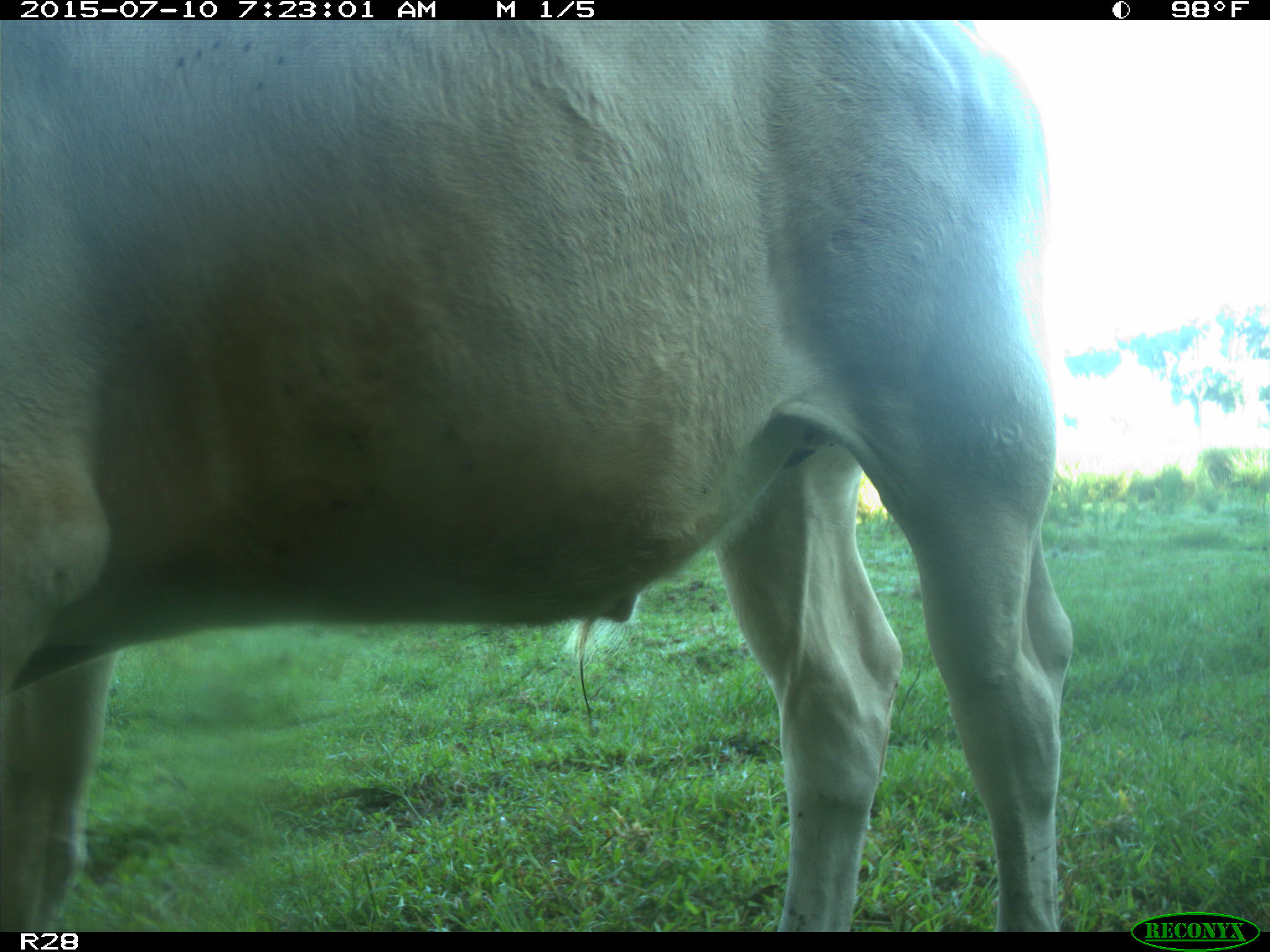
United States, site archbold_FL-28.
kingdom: Animalia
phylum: Chordata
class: Mammalia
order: Artiodactyla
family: Bovidae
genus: Bos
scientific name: Bos taurus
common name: domestic cow